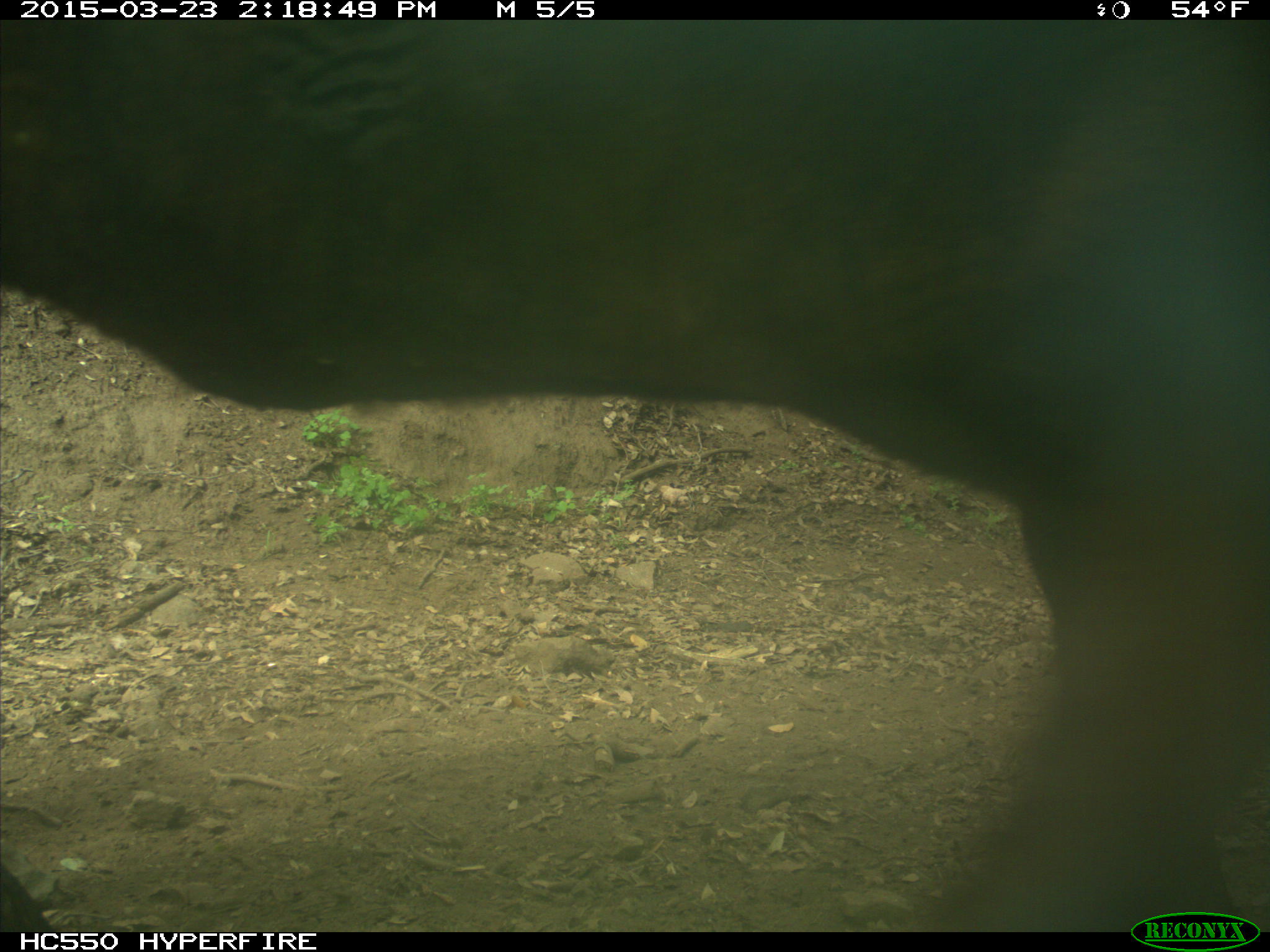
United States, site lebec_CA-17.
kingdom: Animalia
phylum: Chordata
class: Mammalia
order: Artiodactyla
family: Bovidae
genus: Bos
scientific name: Bos taurus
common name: domestic cow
Bos taurus (domestic cow).